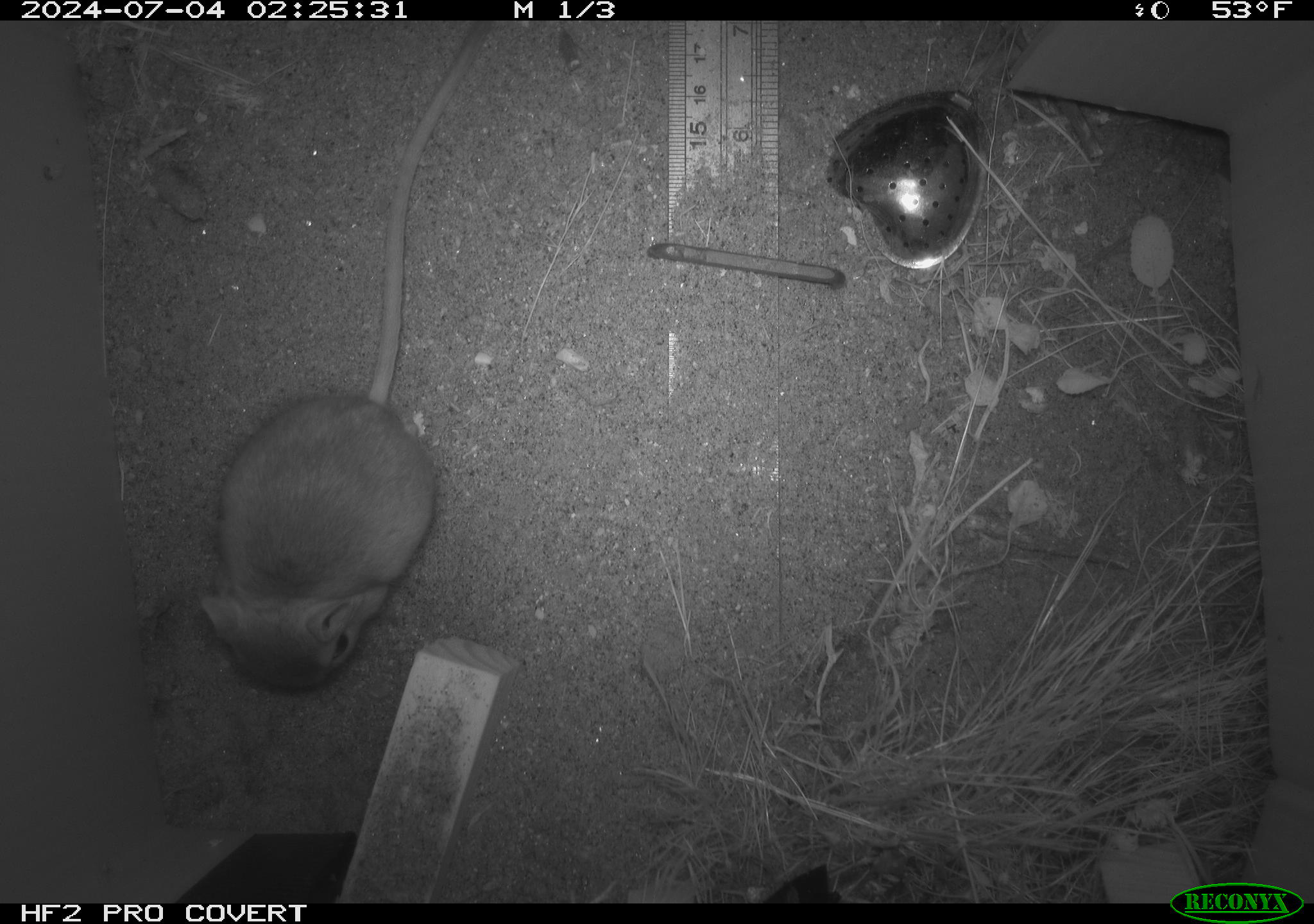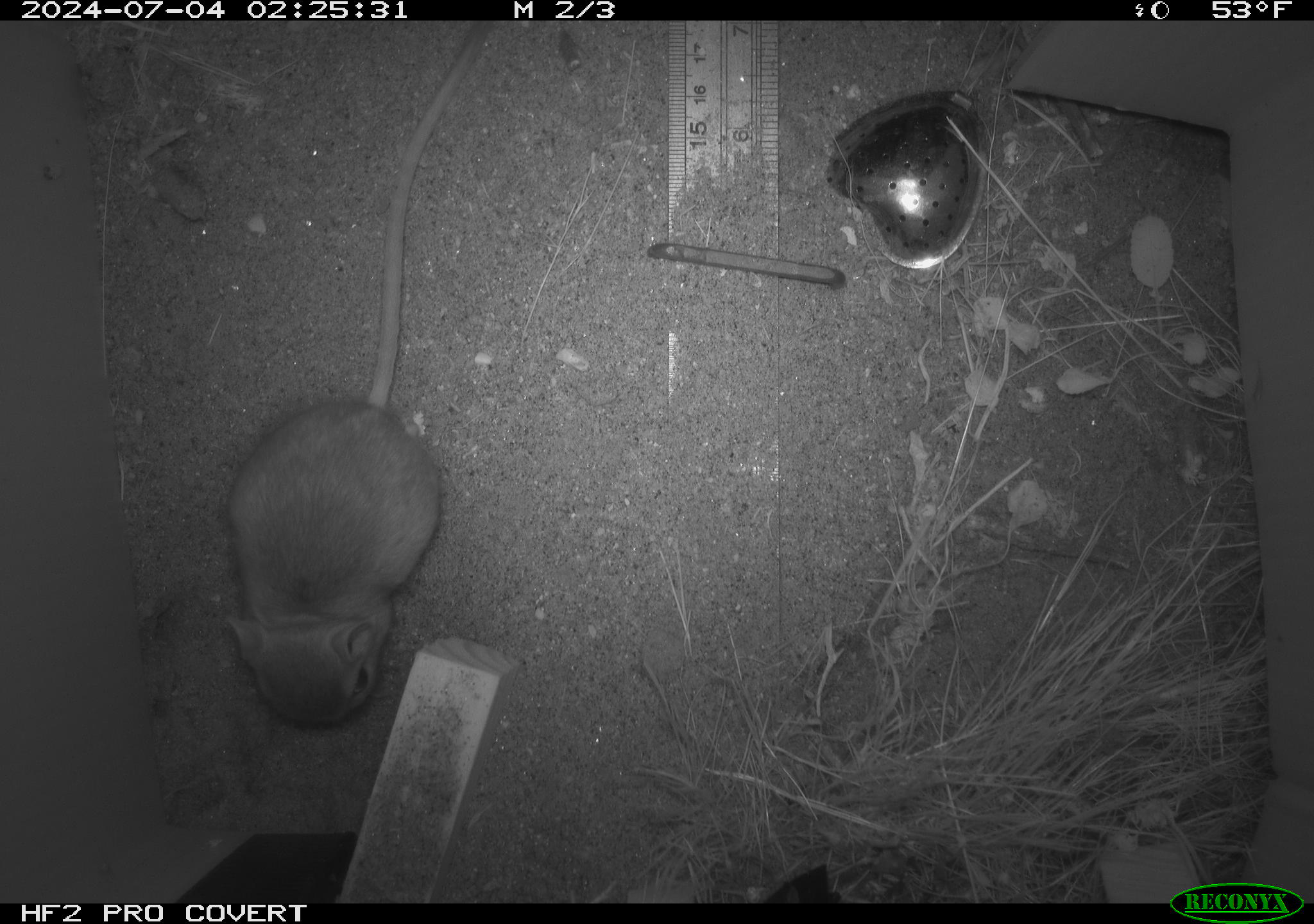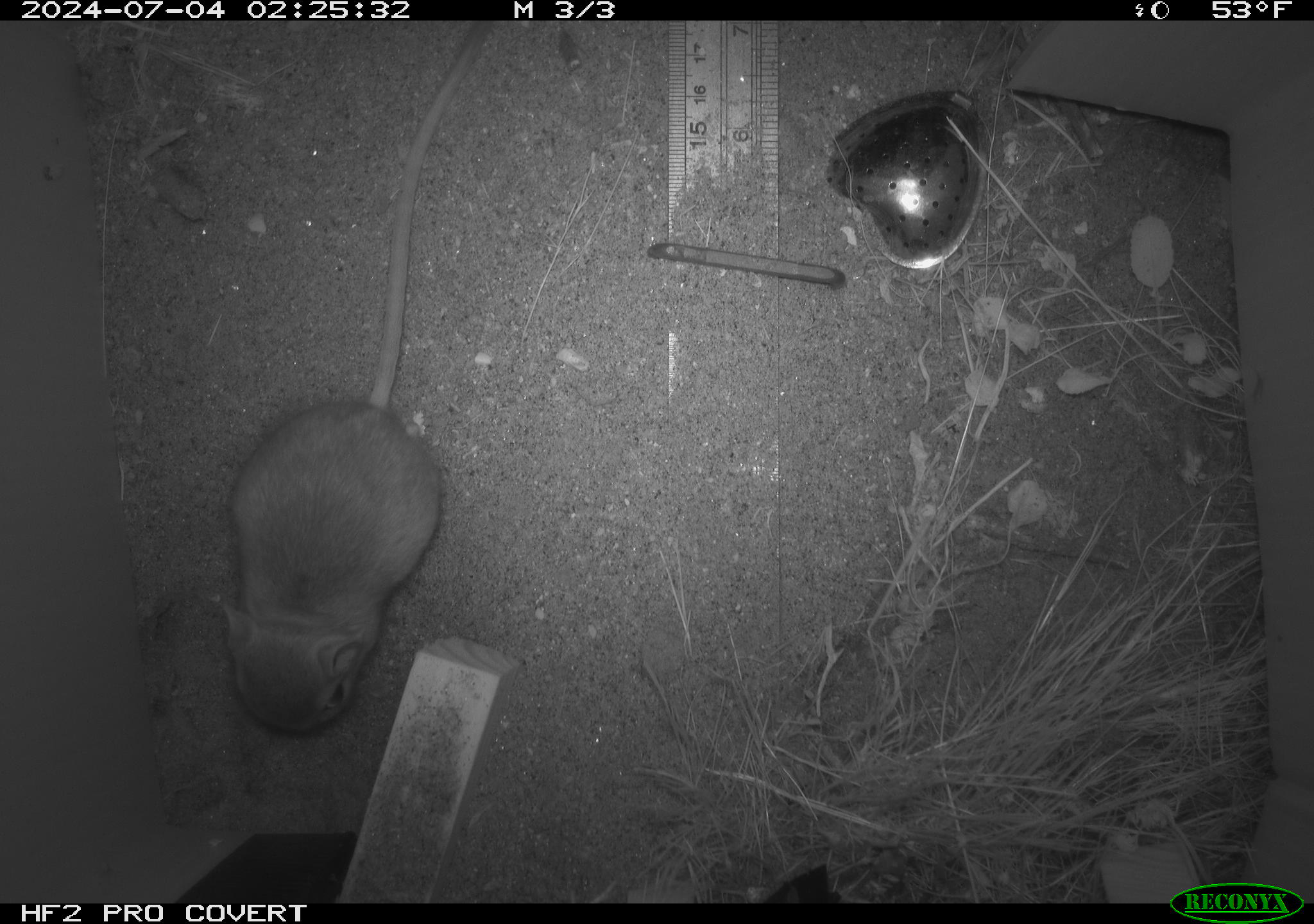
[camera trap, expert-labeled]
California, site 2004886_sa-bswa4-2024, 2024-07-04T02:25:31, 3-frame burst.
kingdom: Animalia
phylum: Chordata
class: Mammalia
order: Rodentia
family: Heteromyidae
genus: Dipodomys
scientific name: Dipodomys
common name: kangaroo rats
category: dipodomys species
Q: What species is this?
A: Dipodomys species (kangaroo rats) (Dipodomys).